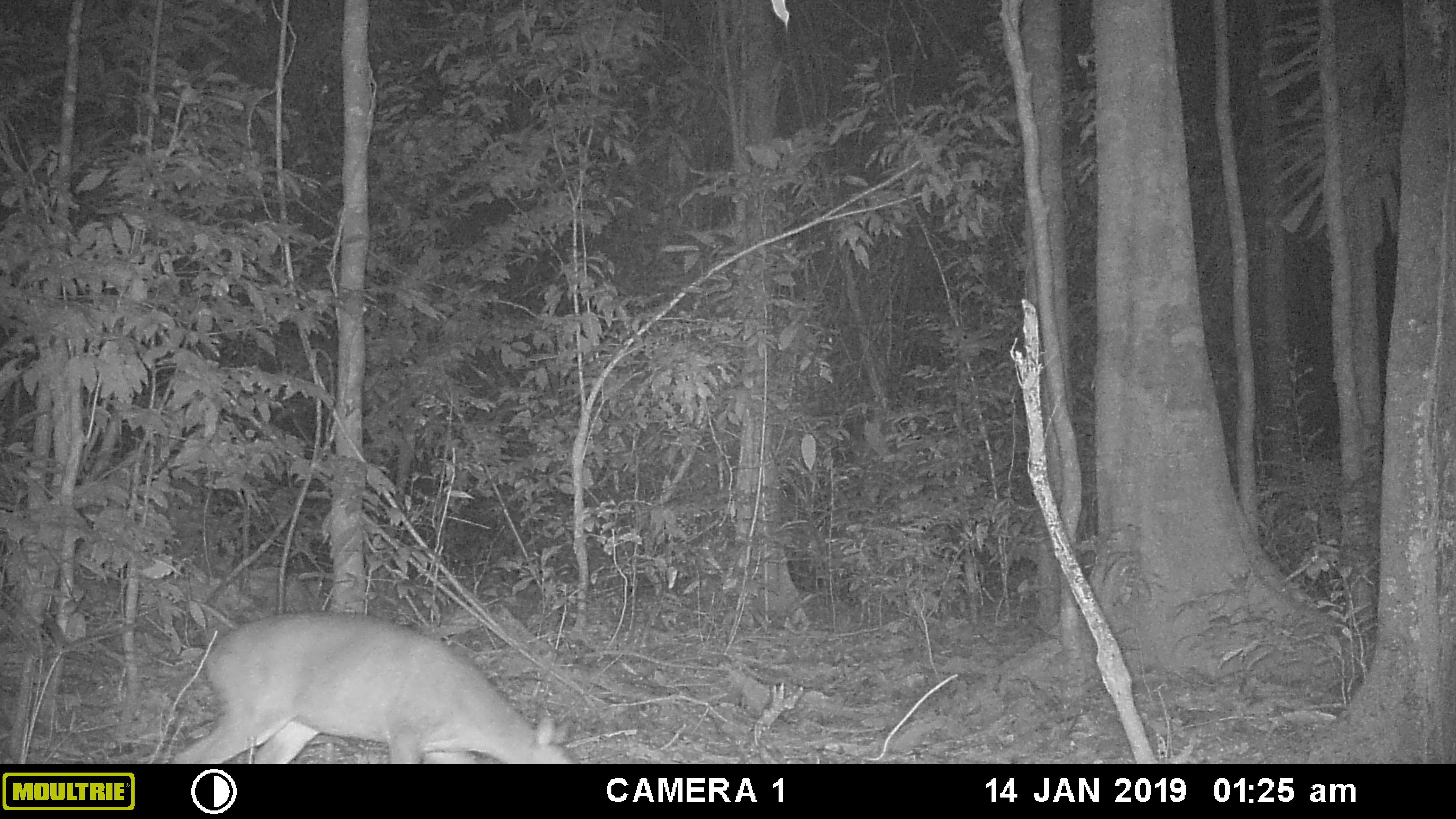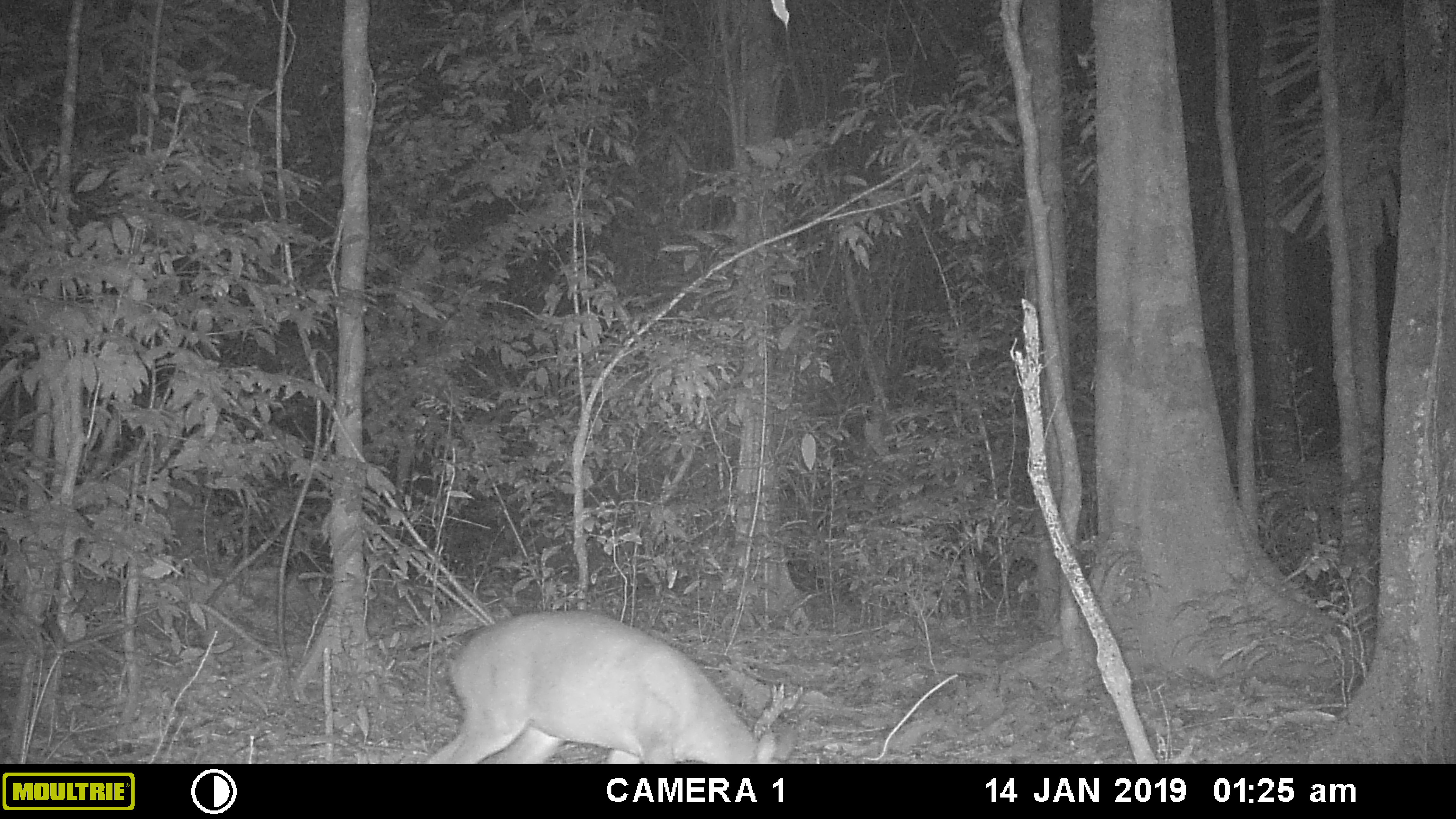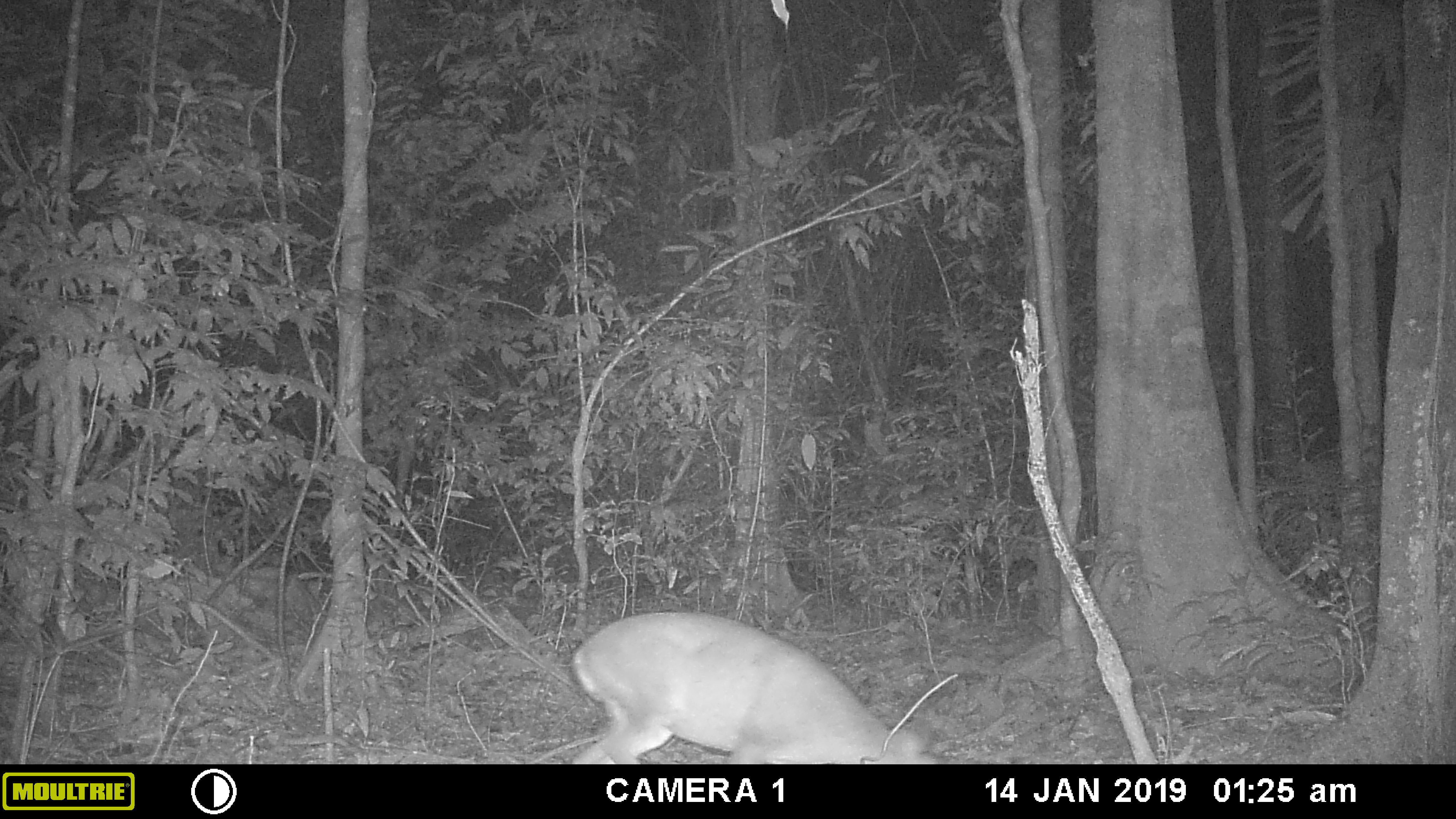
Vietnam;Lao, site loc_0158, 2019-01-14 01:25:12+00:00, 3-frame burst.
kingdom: Animalia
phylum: Chordata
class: Mammalia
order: Artiodactyla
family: Cervidae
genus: Muntiacus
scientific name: Muntiacus vuquangensis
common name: large-antlered muntjac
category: large antlered muntjac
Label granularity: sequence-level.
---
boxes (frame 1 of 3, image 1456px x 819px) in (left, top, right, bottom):
large antlered muntjac: (169, 611, 576, 762)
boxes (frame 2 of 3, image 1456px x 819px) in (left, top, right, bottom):
large antlered muntjac: (425, 610, 795, 765)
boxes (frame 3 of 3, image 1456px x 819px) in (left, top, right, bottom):
large antlered muntjac: (573, 612, 943, 765)